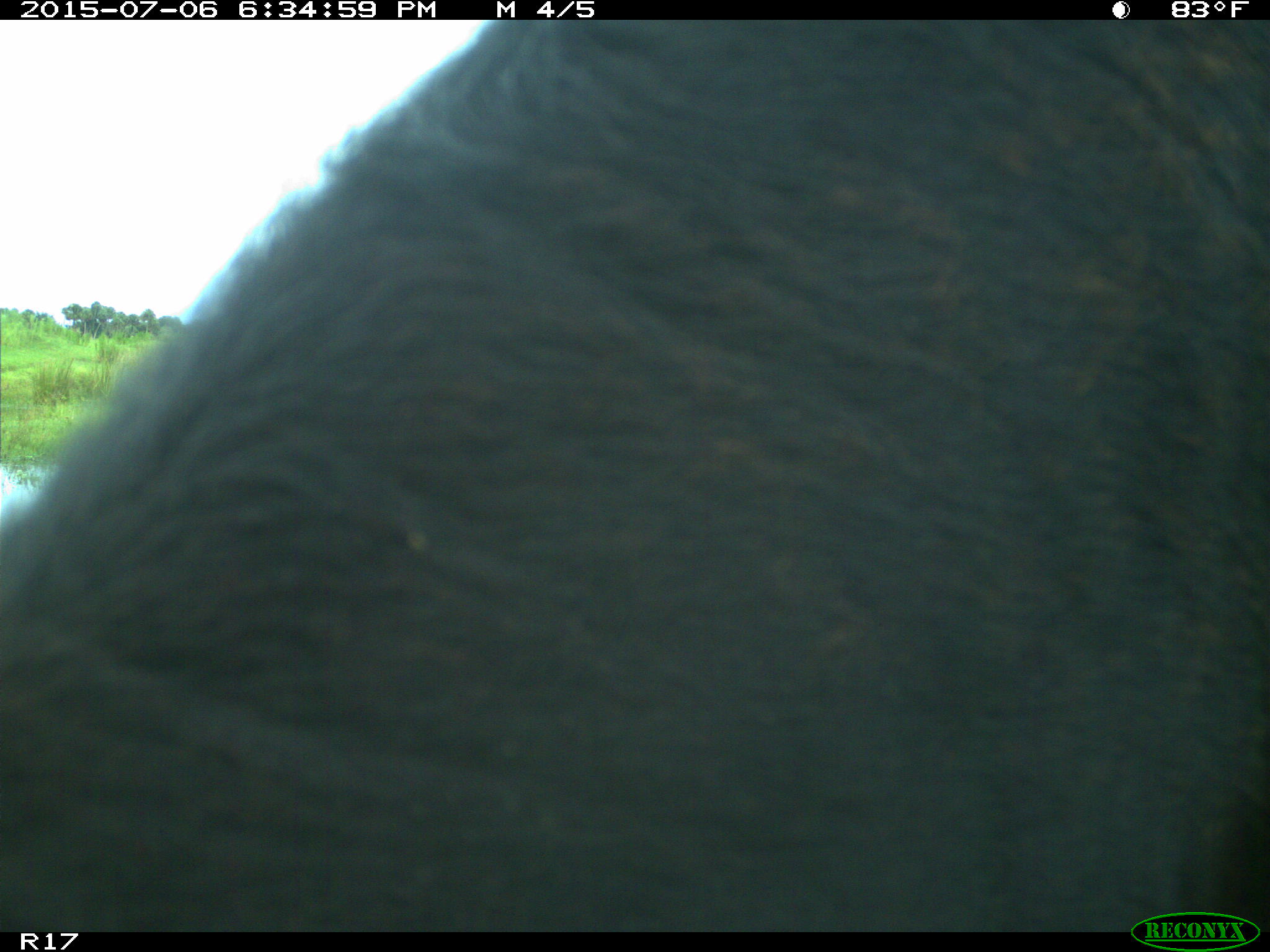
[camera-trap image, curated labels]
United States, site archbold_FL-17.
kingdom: Animalia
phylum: Chordata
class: Mammalia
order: Artiodactyla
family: Bovidae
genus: Bos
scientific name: Bos taurus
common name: domestic cow